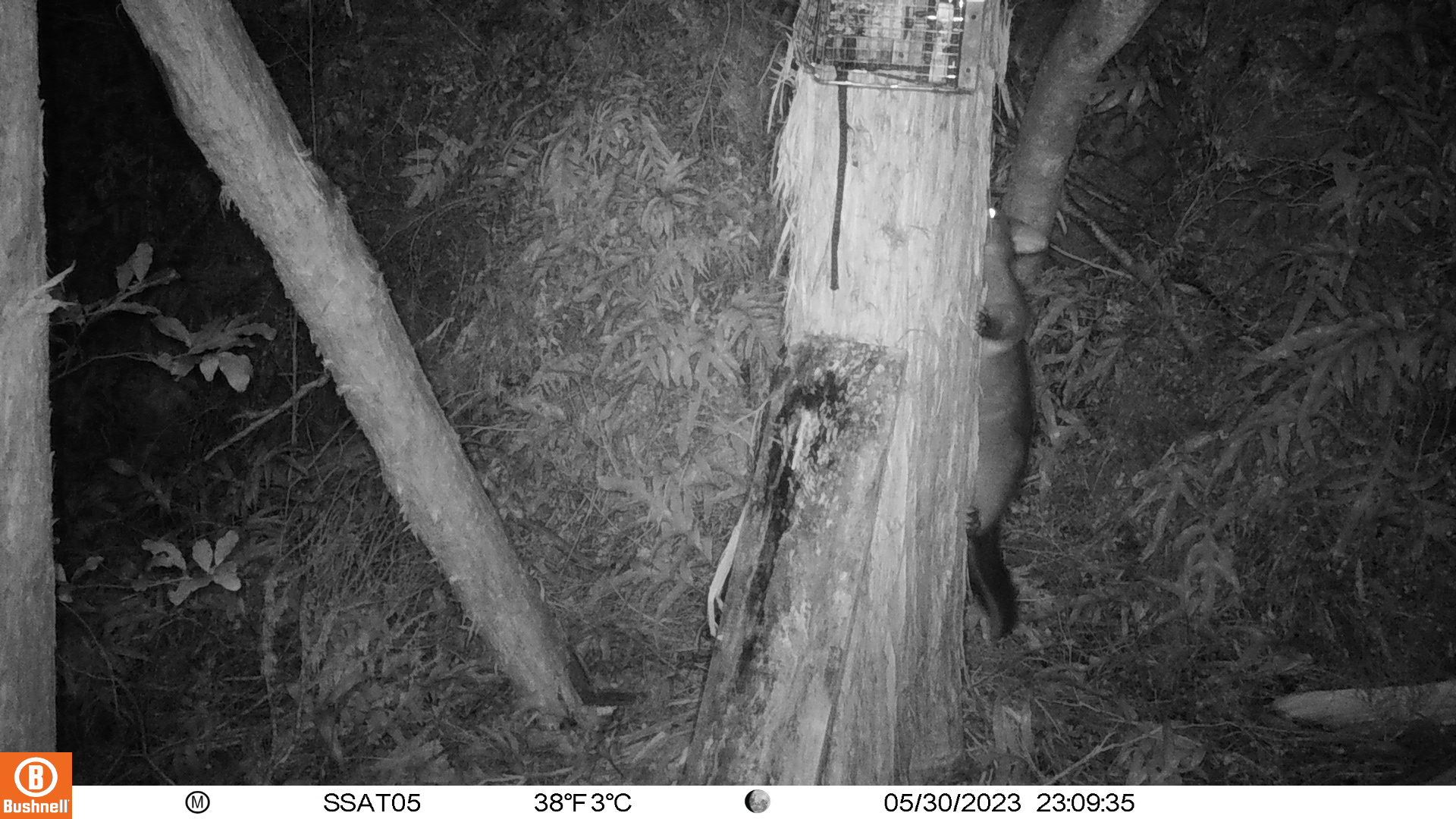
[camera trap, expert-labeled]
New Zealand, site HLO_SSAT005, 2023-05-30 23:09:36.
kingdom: Animalia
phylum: Chordata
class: Mammalia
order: Diprotodontia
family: Phalangeridae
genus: Trichosurus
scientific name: Trichosurus vulpecula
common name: common brushtail possum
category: possum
Possum (common brushtail possum) (Trichosurus vulpecula).